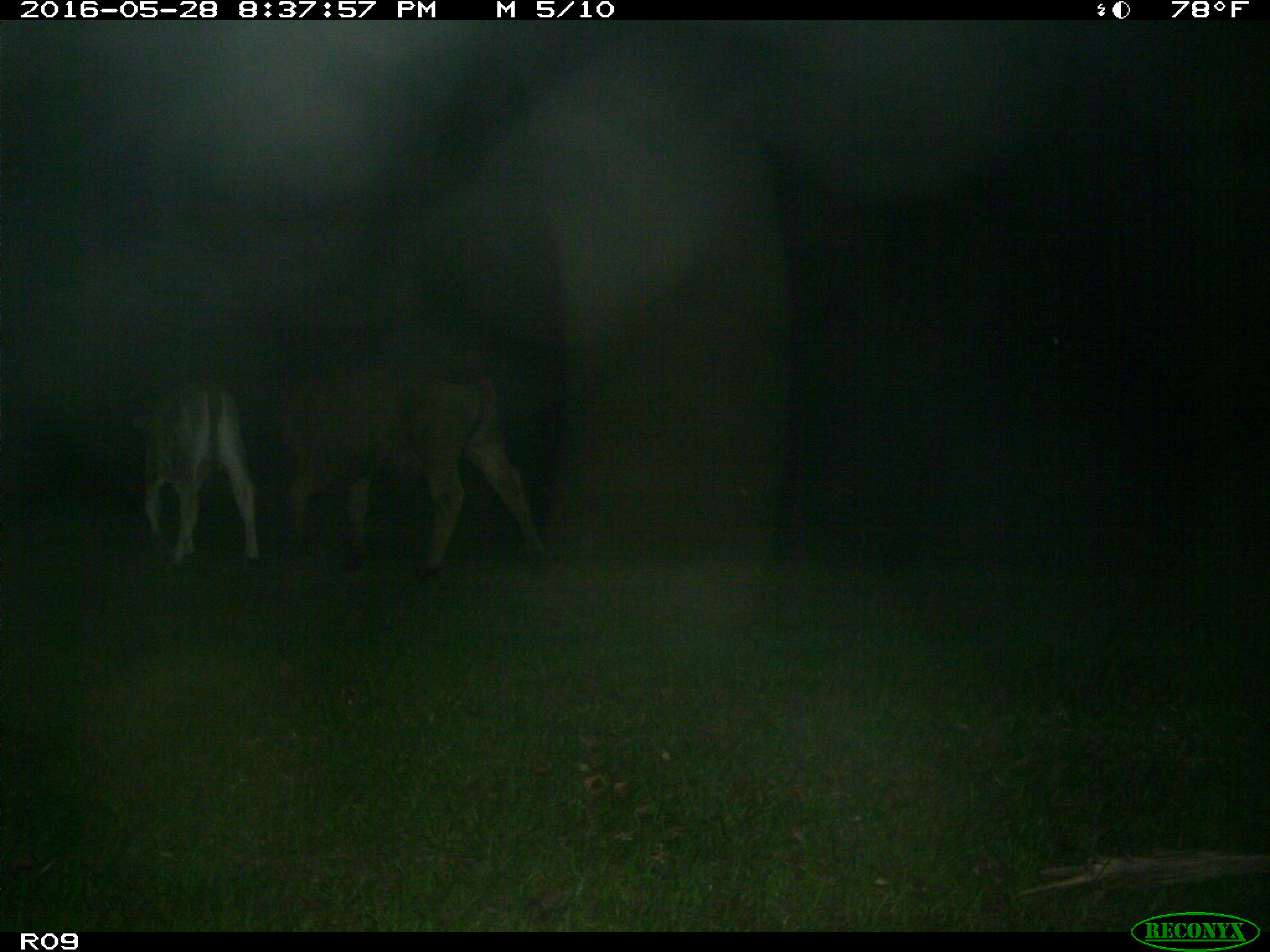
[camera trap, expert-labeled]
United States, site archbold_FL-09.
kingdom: Animalia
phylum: Chordata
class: Mammalia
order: Artiodactyla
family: Bovidae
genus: Bos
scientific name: Bos taurus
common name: domestic cow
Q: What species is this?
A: Bos taurus (domestic cow).